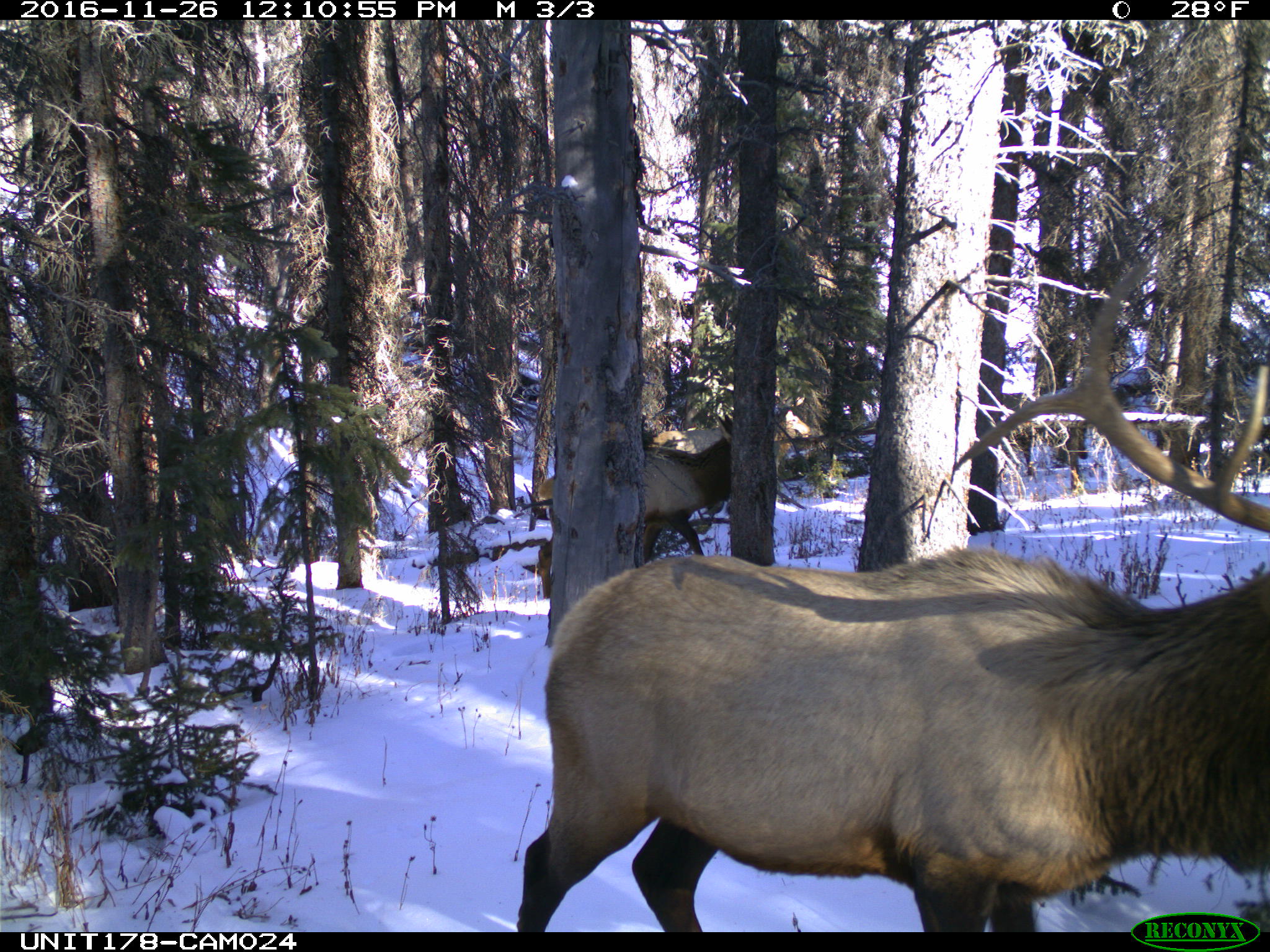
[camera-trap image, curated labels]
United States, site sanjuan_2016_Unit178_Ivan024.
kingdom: Animalia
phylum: Chordata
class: Mammalia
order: Artiodactyla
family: Cervidae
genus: Cervus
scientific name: Cervus elaphus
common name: red deer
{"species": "Cervus elaphus (red deer)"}